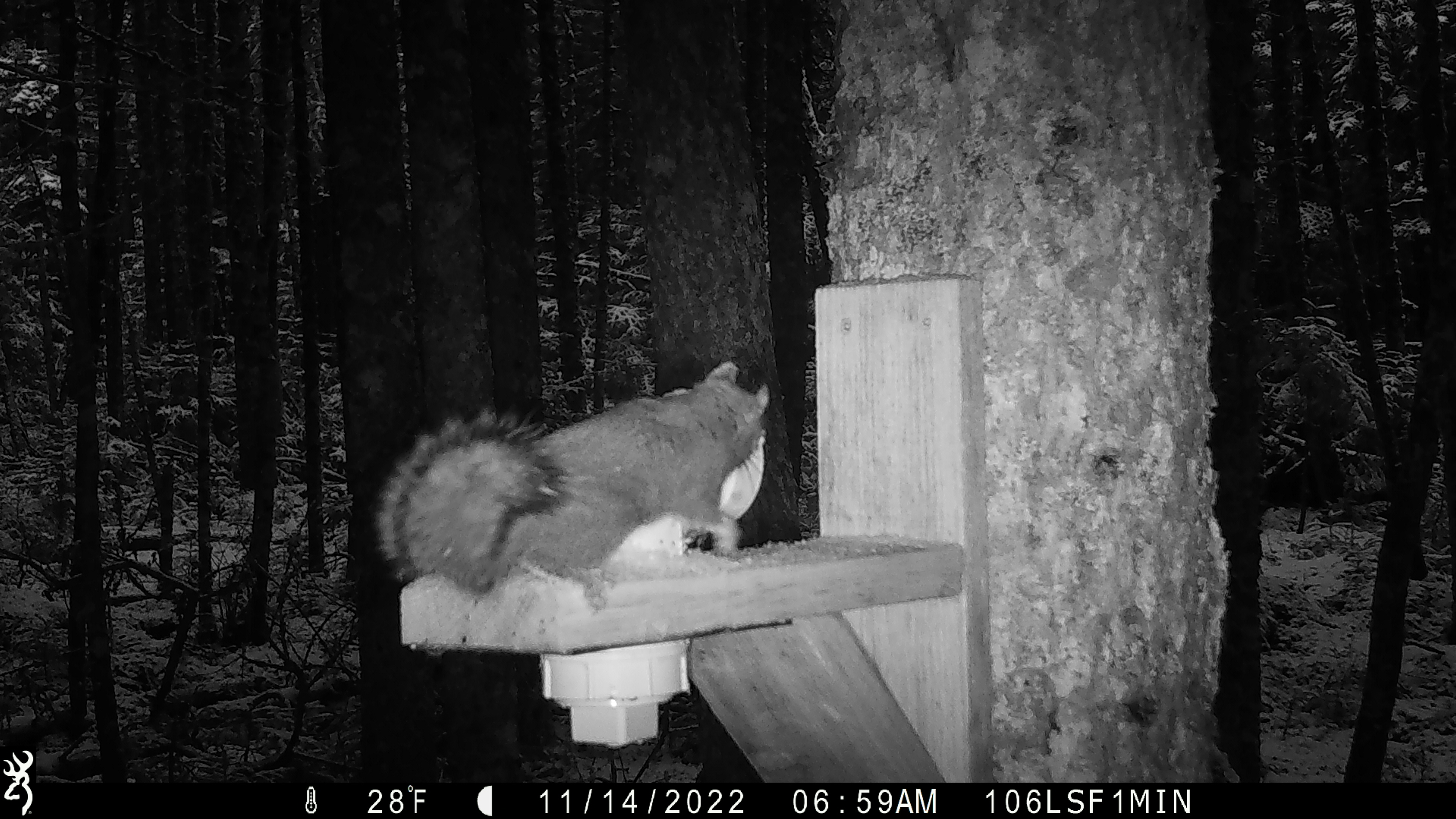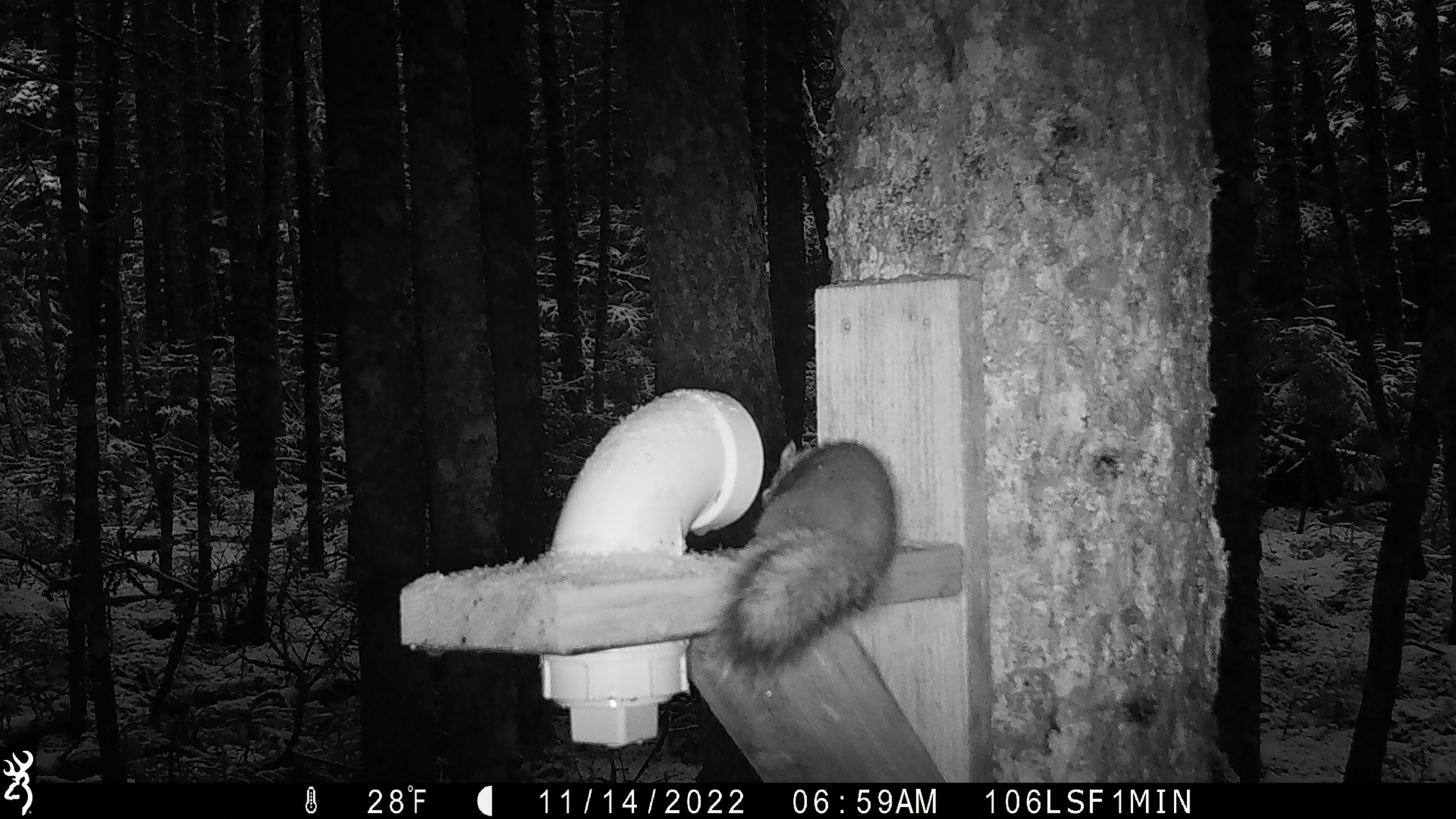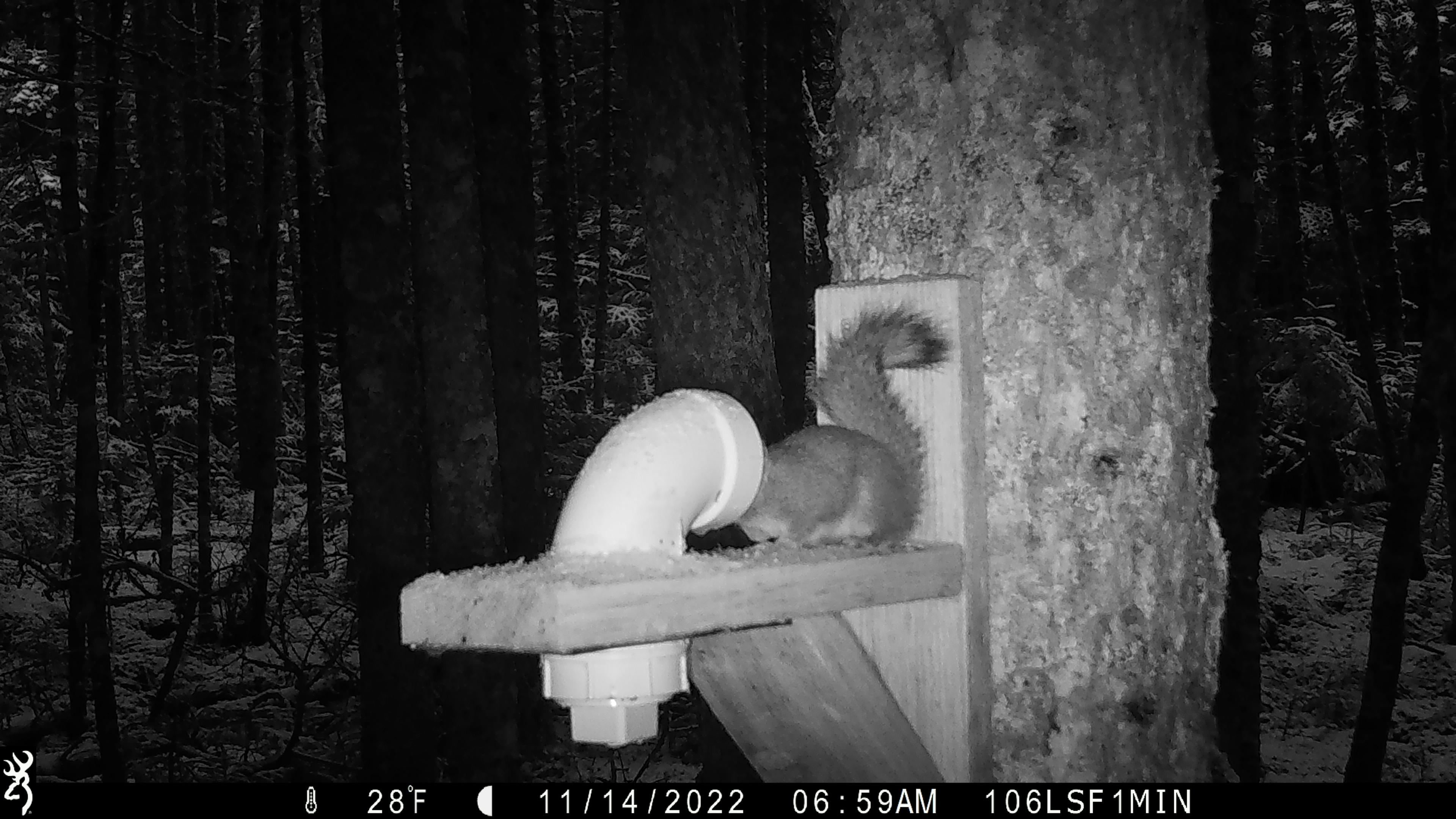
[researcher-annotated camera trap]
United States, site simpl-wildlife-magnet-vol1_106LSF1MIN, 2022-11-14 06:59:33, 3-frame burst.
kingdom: Animalia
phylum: Chordata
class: Mammalia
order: Rodentia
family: Sciuridae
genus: Tamiasciurus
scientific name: Tamiasciurus hudsonicus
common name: red squirrel